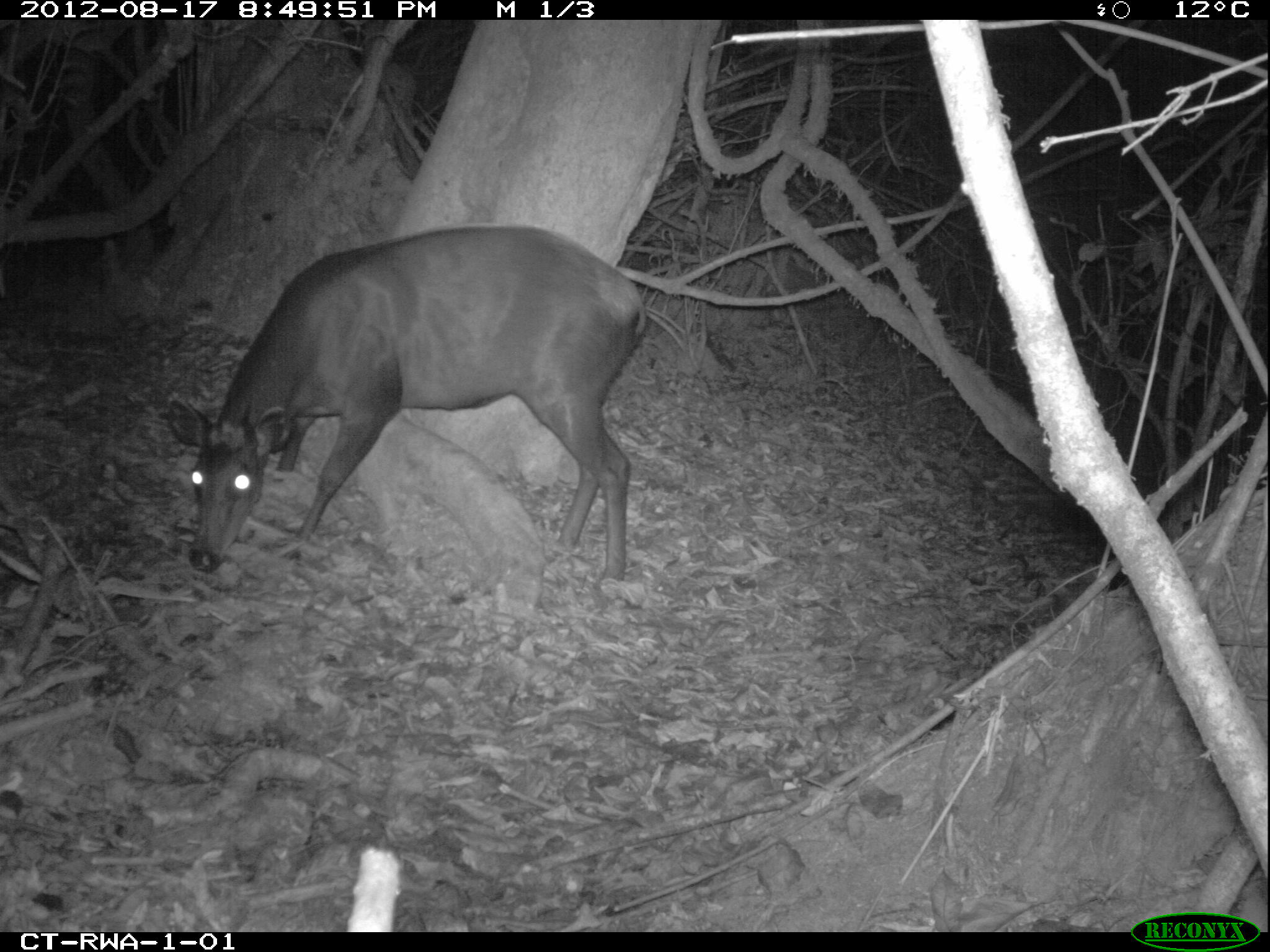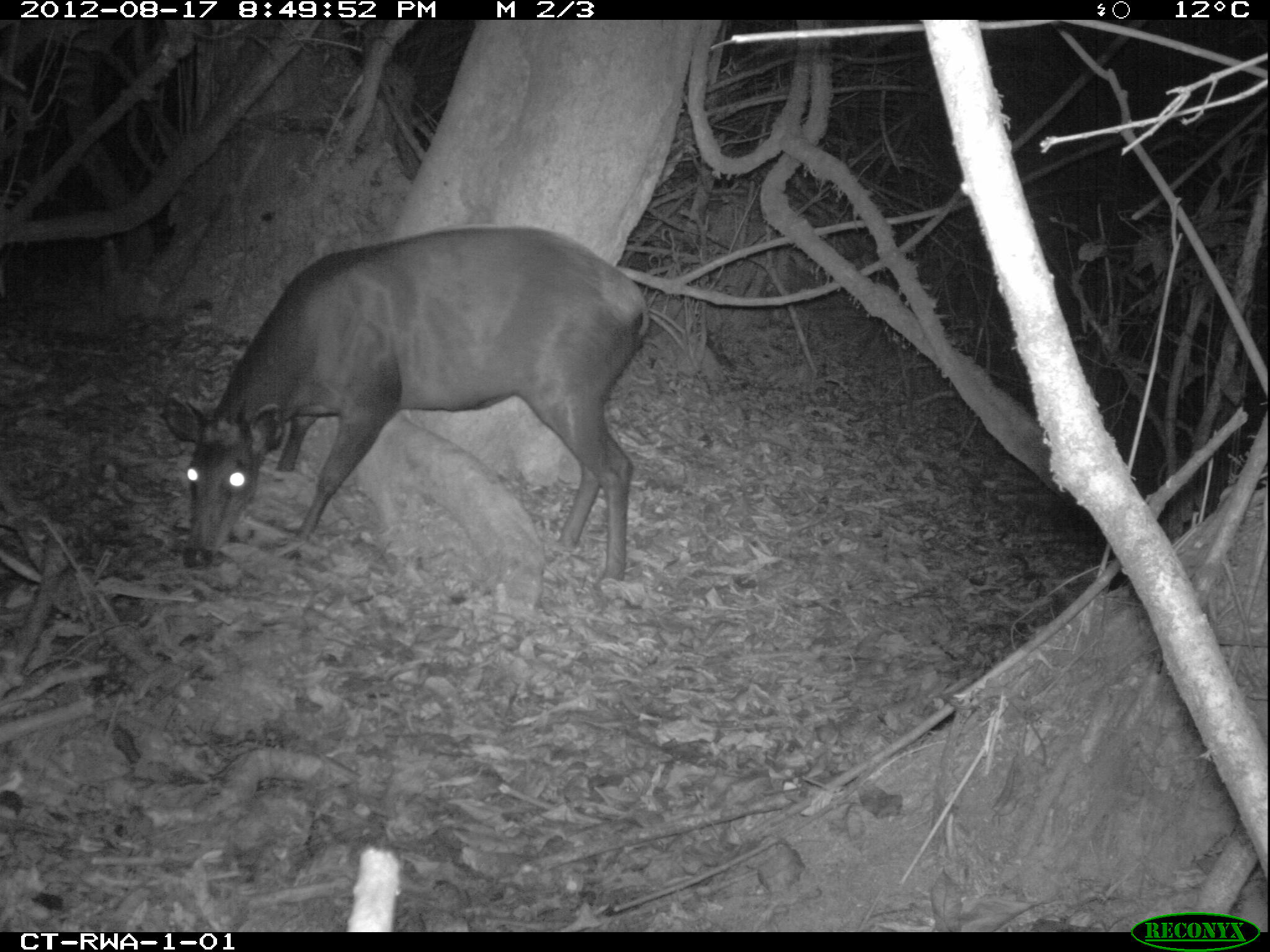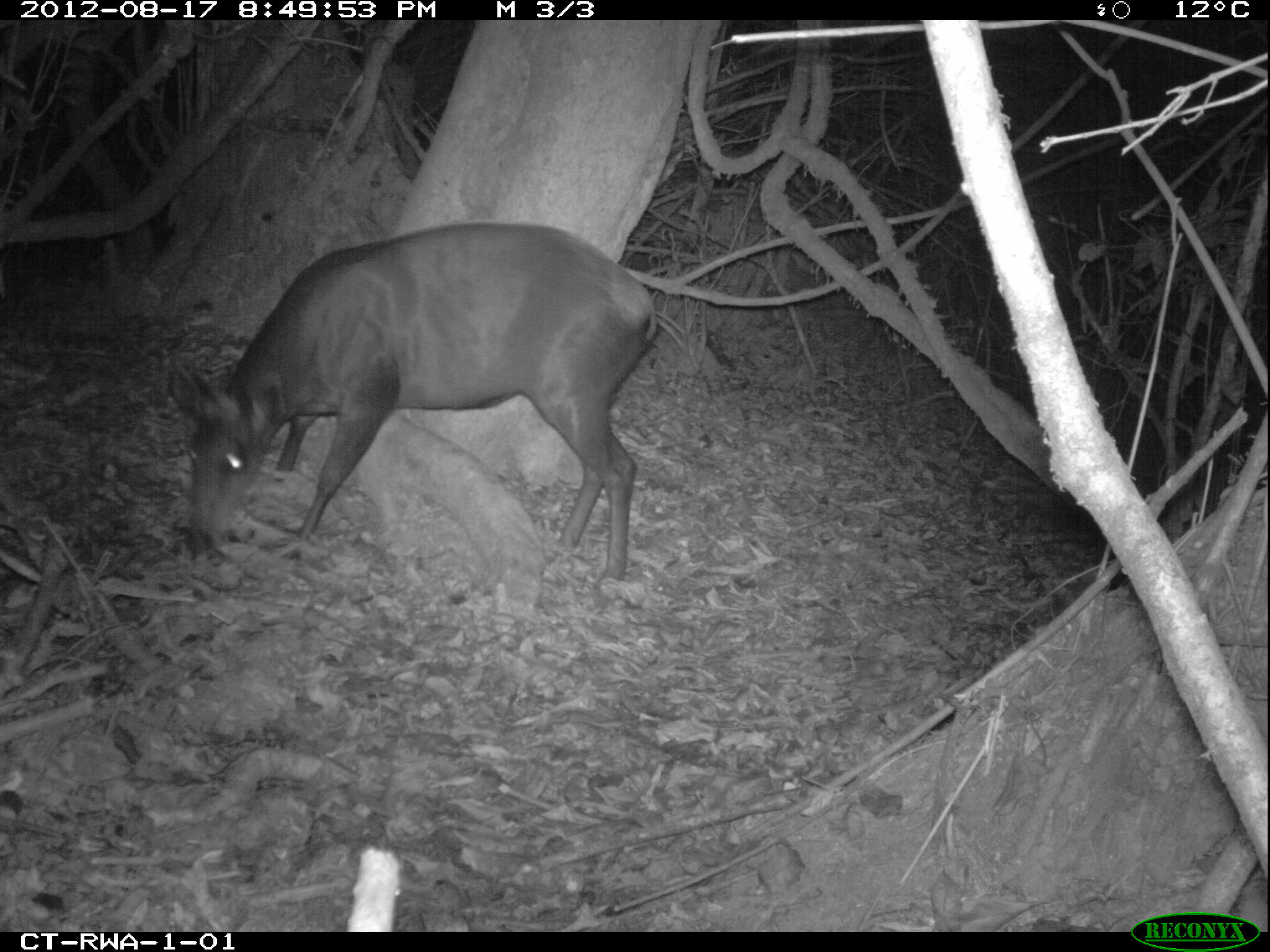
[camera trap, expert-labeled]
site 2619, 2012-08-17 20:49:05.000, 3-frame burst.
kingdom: Animalia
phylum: Chordata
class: Mammalia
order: Artiodactyla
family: Bovidae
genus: Cephalophus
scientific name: Cephalophus silvicultor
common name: light-backed duiker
Cephalophus silvicultor (light-backed duiker), count 1.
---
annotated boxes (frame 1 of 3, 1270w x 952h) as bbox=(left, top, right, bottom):
cephalophus silvicultor: bbox=(164, 224, 646, 584)